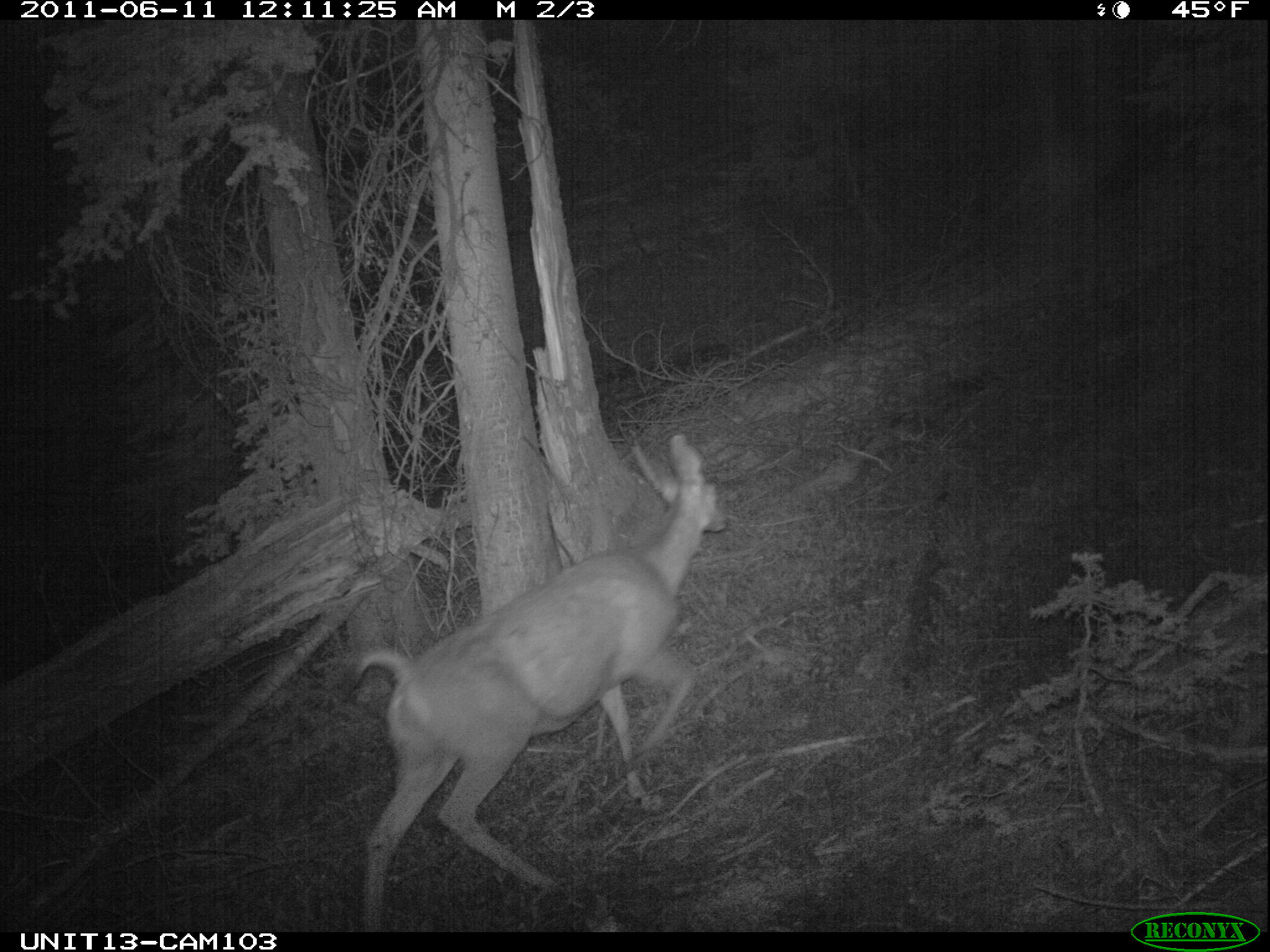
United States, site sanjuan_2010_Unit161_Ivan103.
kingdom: Animalia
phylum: Chordata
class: Mammalia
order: Artiodactyla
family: Cervidae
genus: Odocoileus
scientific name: Odocoileus hemionus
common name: mule deer